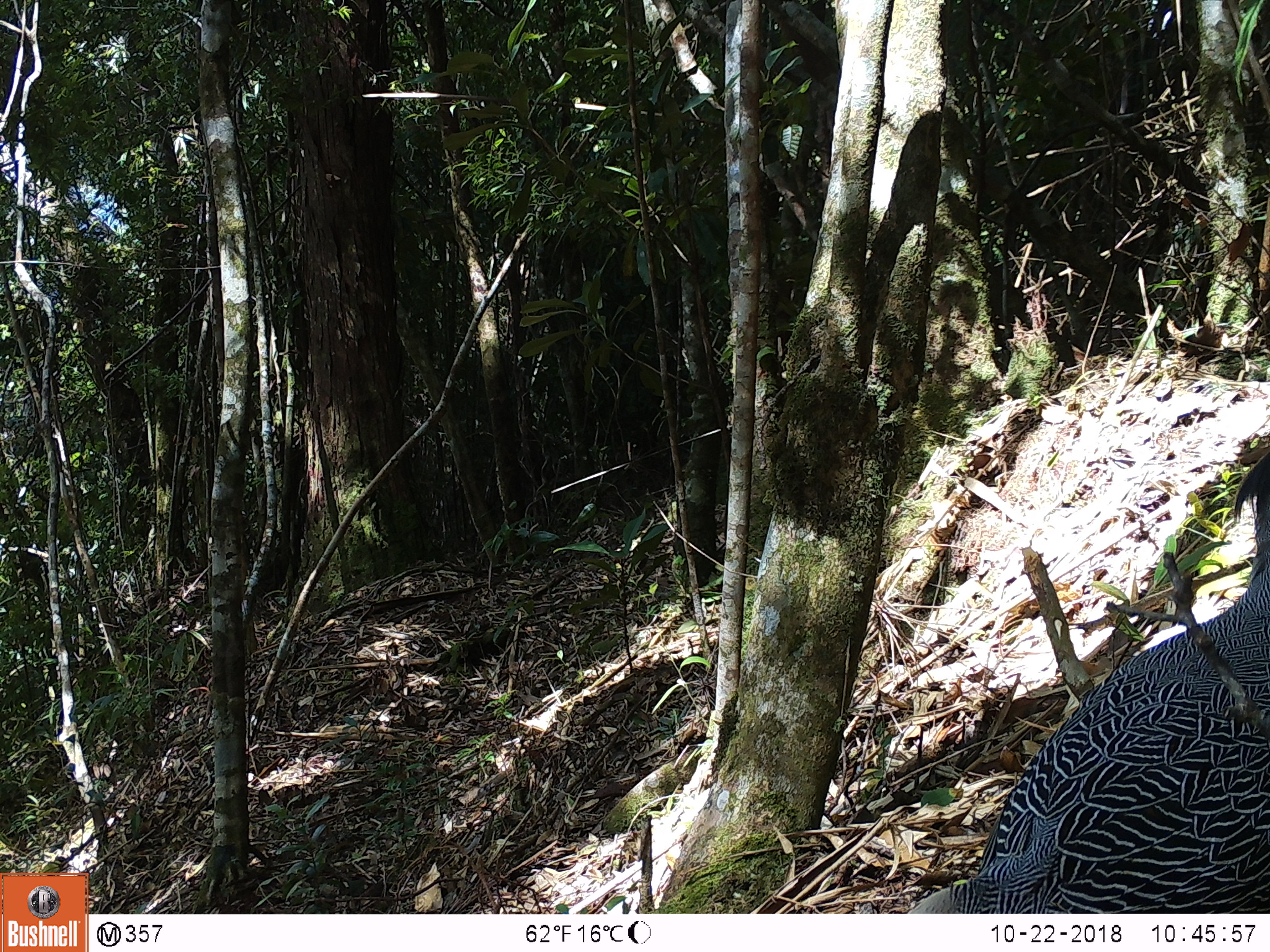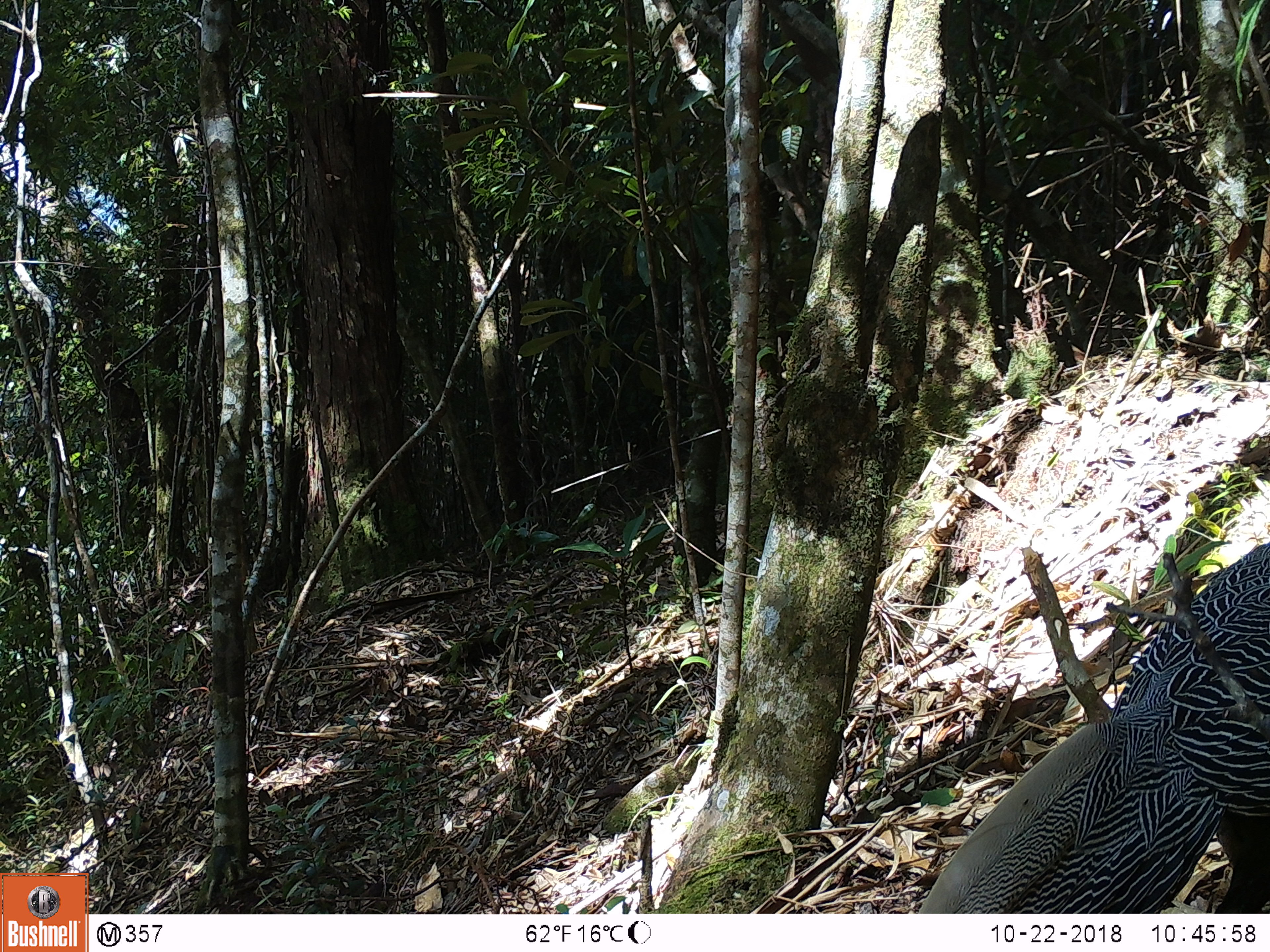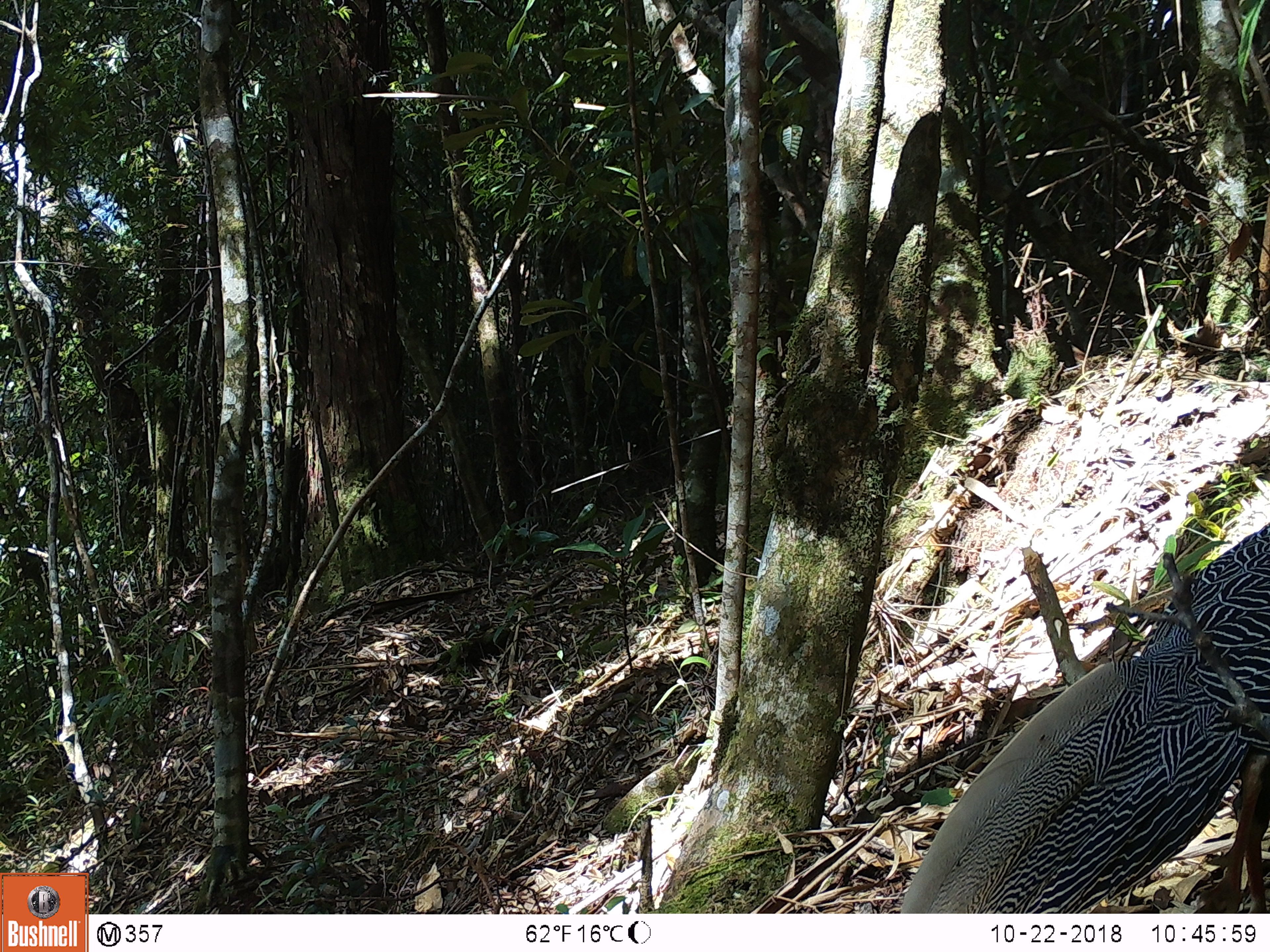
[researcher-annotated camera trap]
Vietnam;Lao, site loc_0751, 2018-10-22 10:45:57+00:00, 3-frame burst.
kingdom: Animalia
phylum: Chordata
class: Aves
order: Galliformes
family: Phasianidae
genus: Lophura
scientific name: Lophura nycthemera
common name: silver pheasant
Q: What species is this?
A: Silver pheasant (Lophura nycthemera).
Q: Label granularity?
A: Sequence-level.